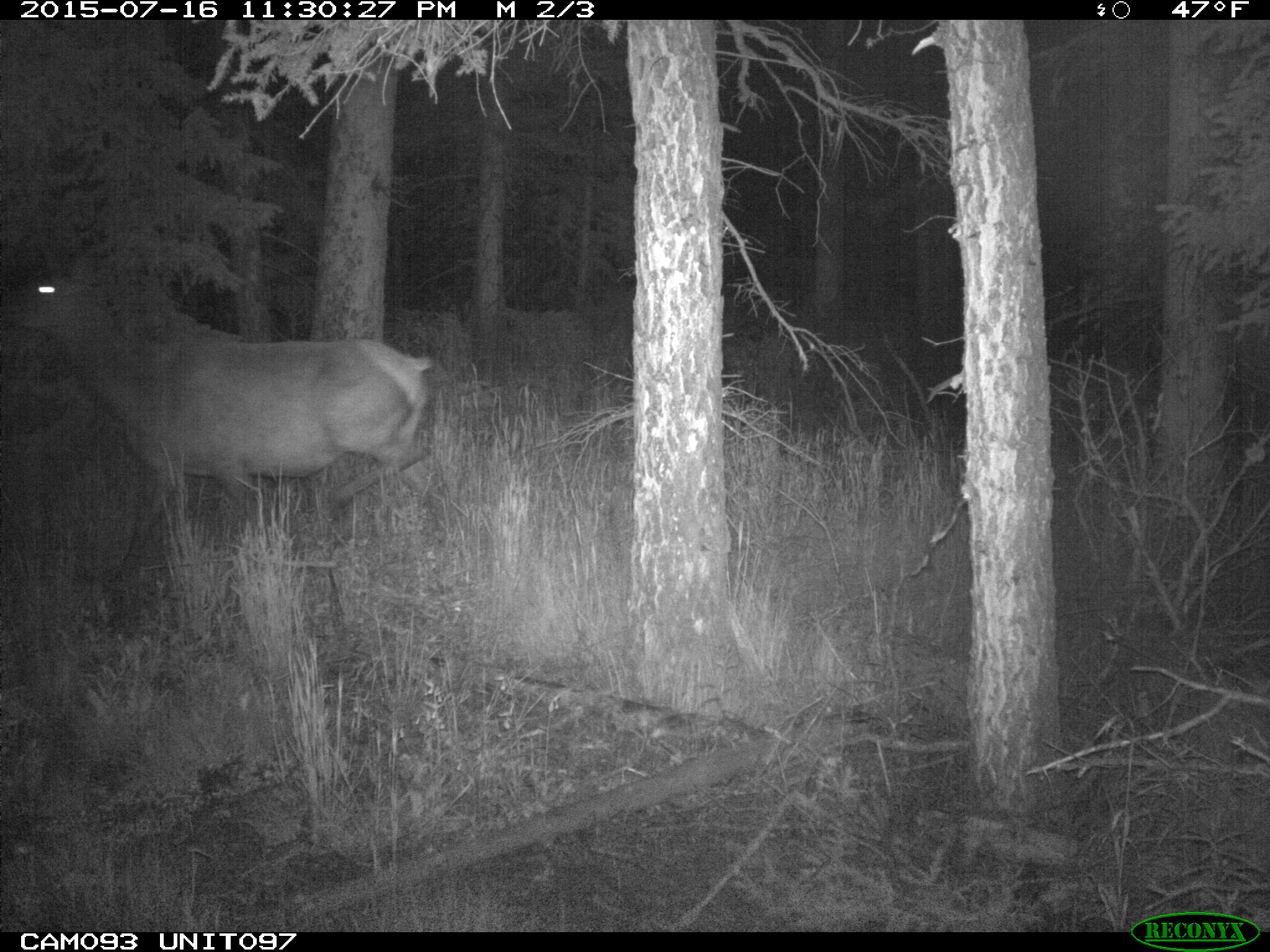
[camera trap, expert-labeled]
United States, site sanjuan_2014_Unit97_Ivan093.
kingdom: Animalia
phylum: Chordata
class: Mammalia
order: Artiodactyla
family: Cervidae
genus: Cervus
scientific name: Cervus elaphus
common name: red deer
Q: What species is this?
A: Cervus elaphus (red deer).